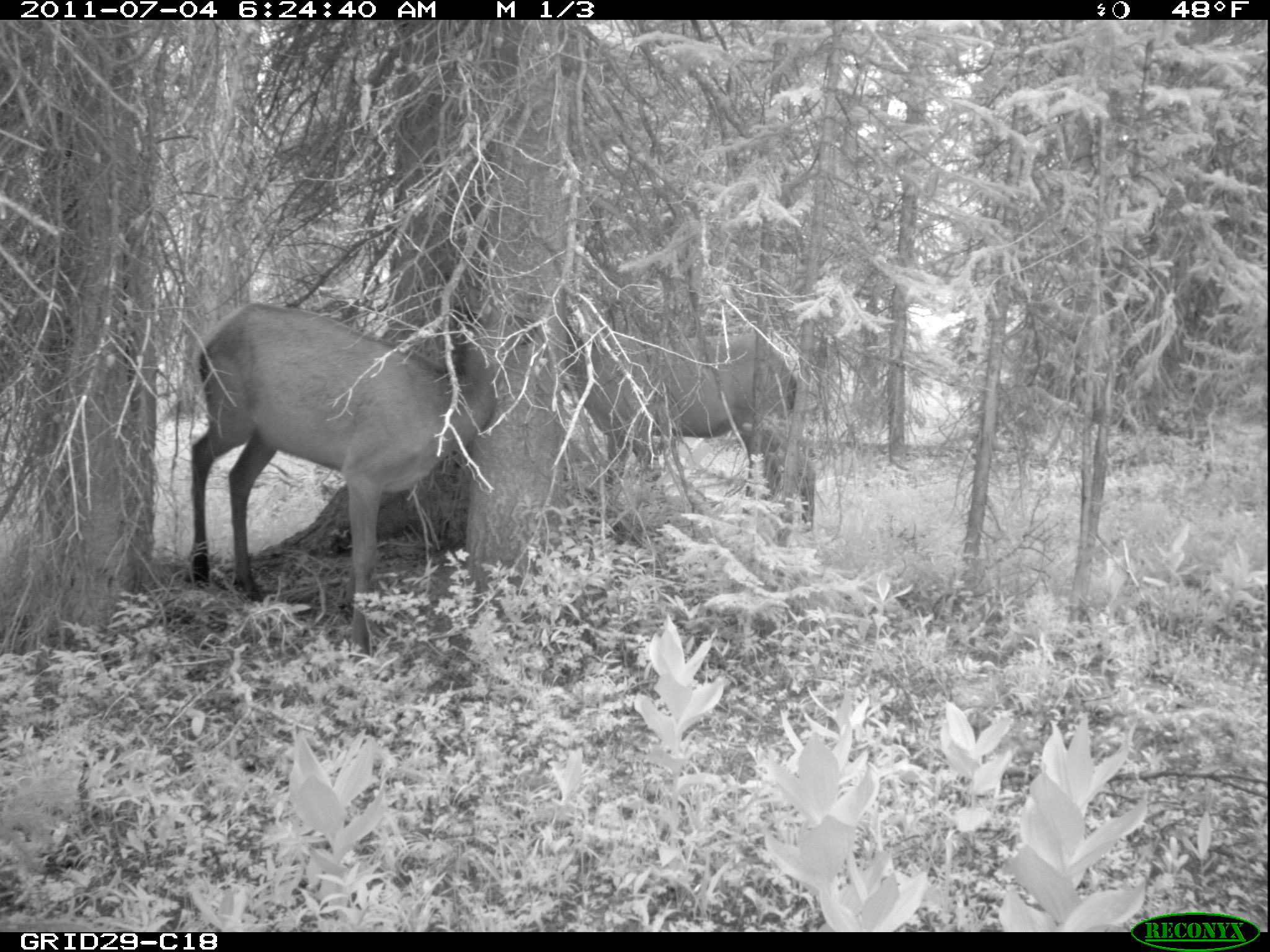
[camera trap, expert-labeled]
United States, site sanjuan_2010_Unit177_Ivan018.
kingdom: Animalia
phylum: Chordata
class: Mammalia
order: Artiodactyla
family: Cervidae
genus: Cervus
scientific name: Cervus elaphus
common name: red deer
Cervus elaphus (red deer).